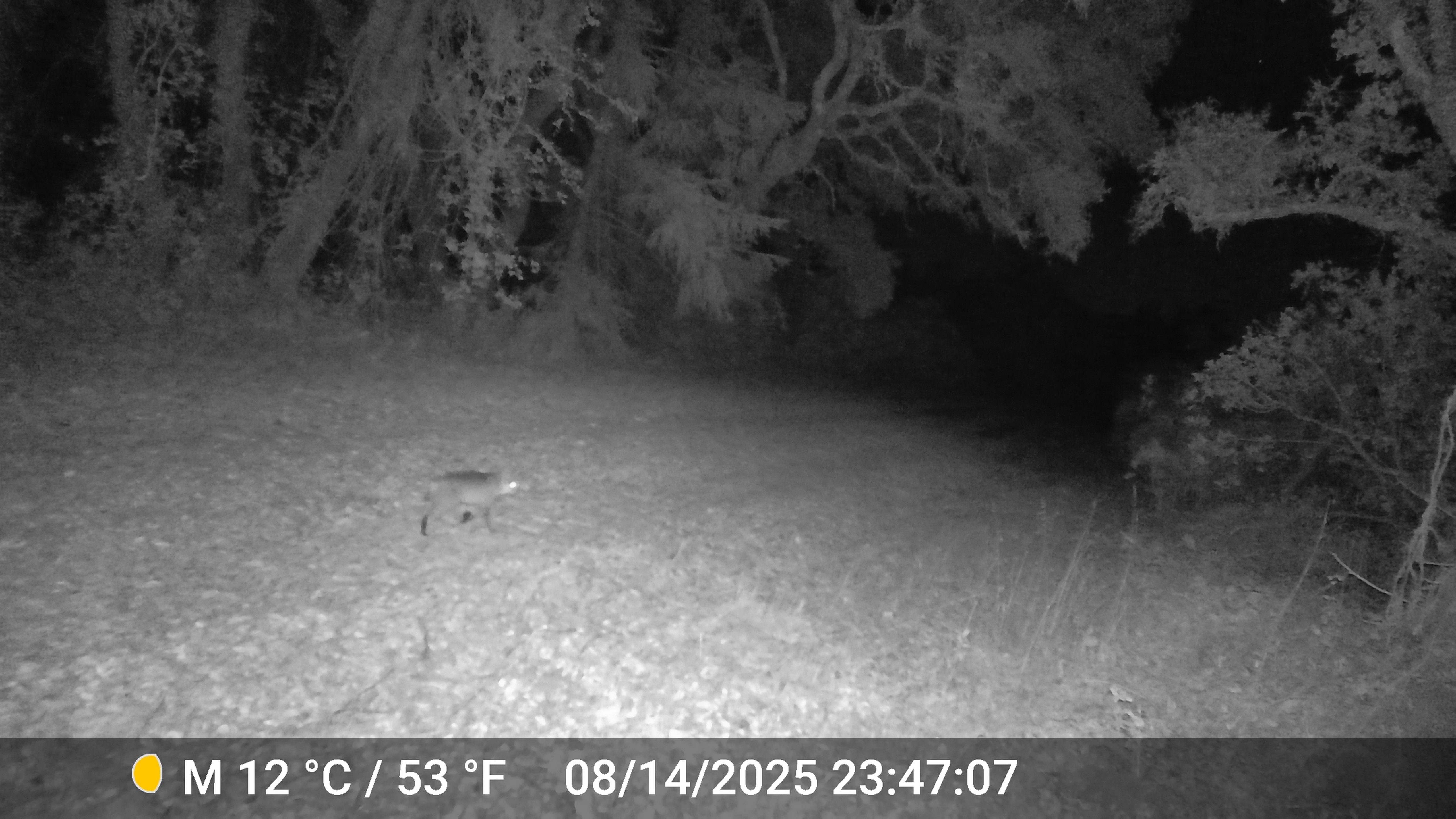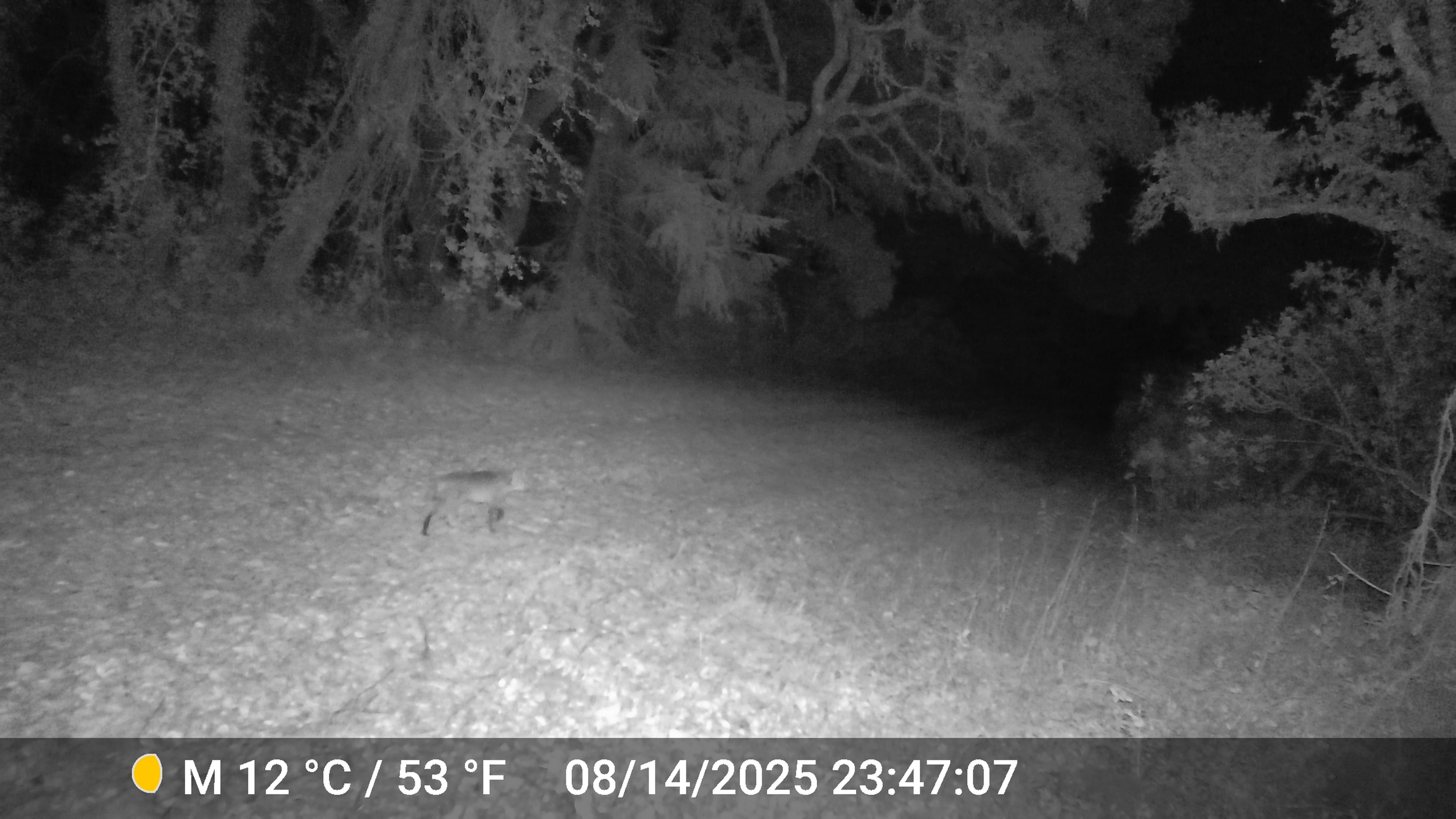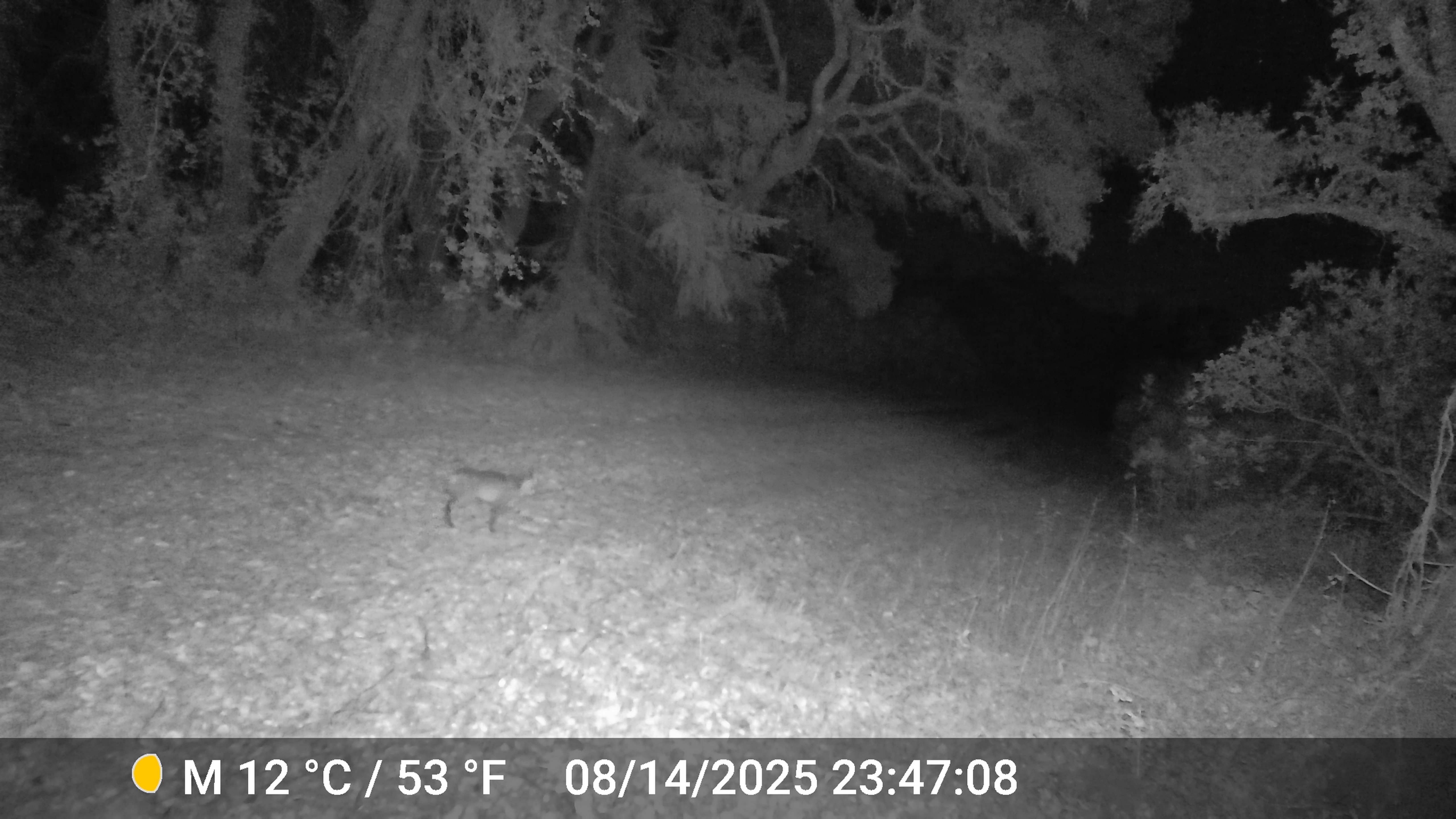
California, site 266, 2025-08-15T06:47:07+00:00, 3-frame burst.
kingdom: Animalia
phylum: Chordata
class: Mammalia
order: Carnivora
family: Felidae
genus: Lynx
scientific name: Lynx rufus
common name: bobcat